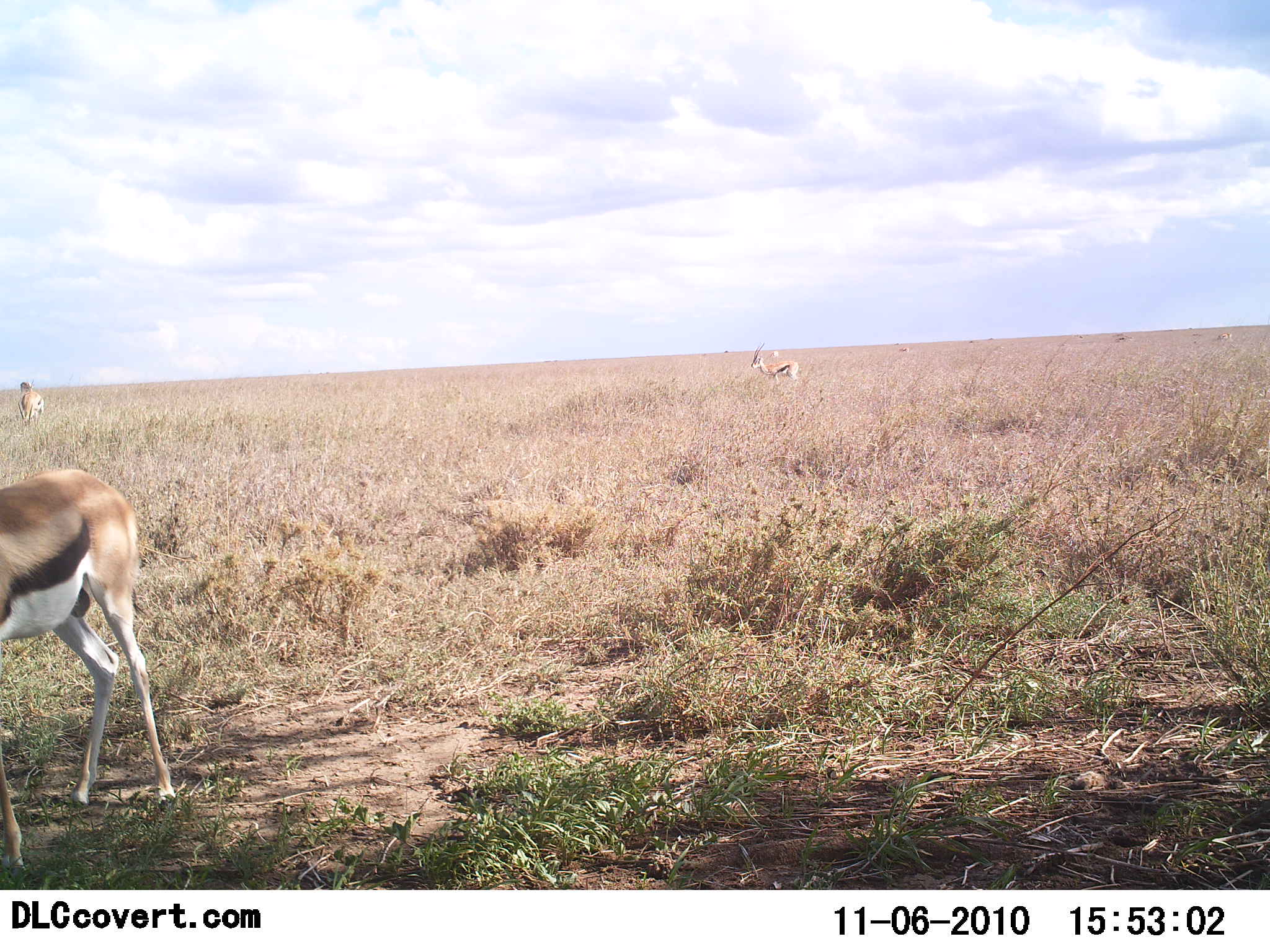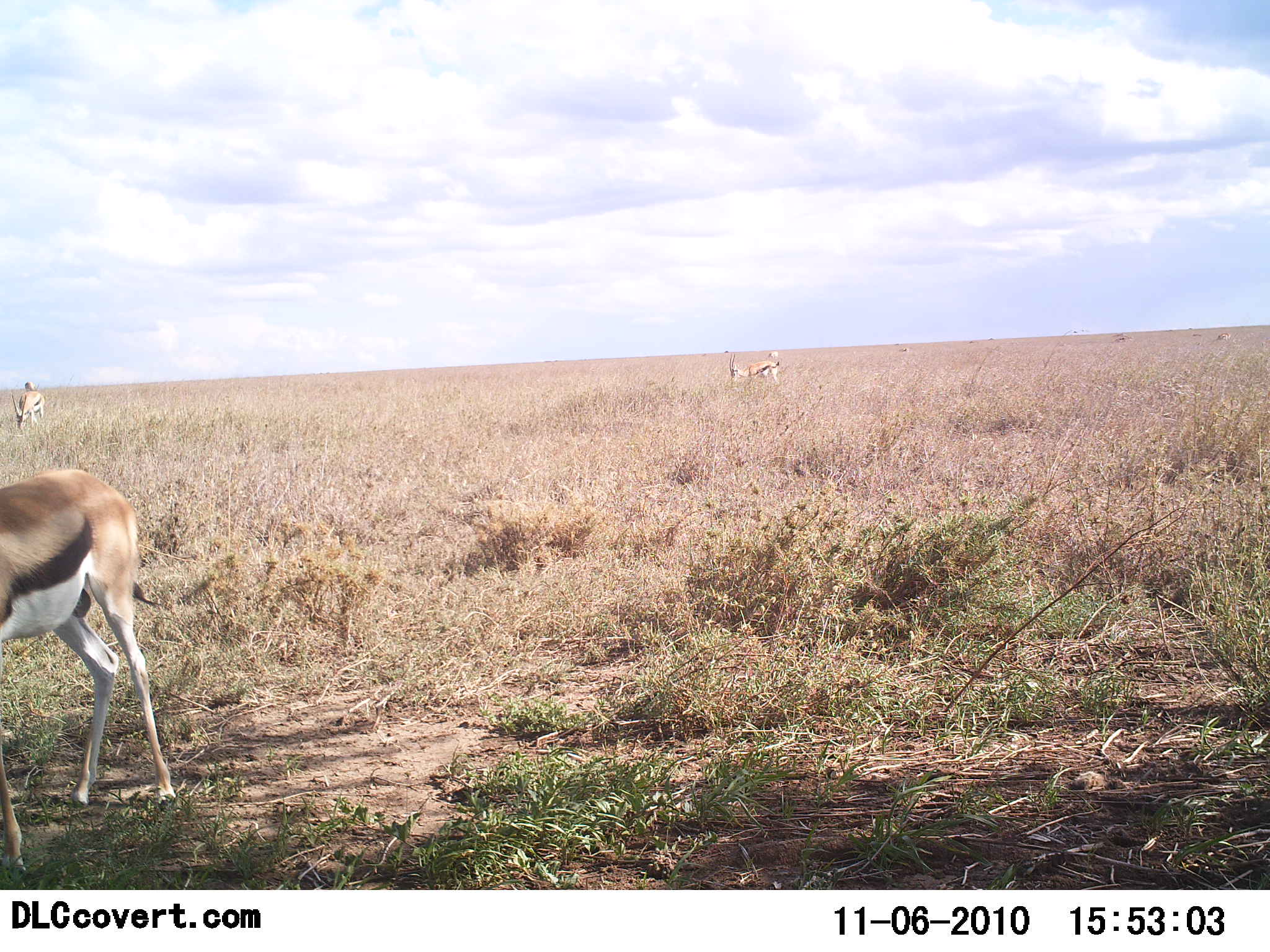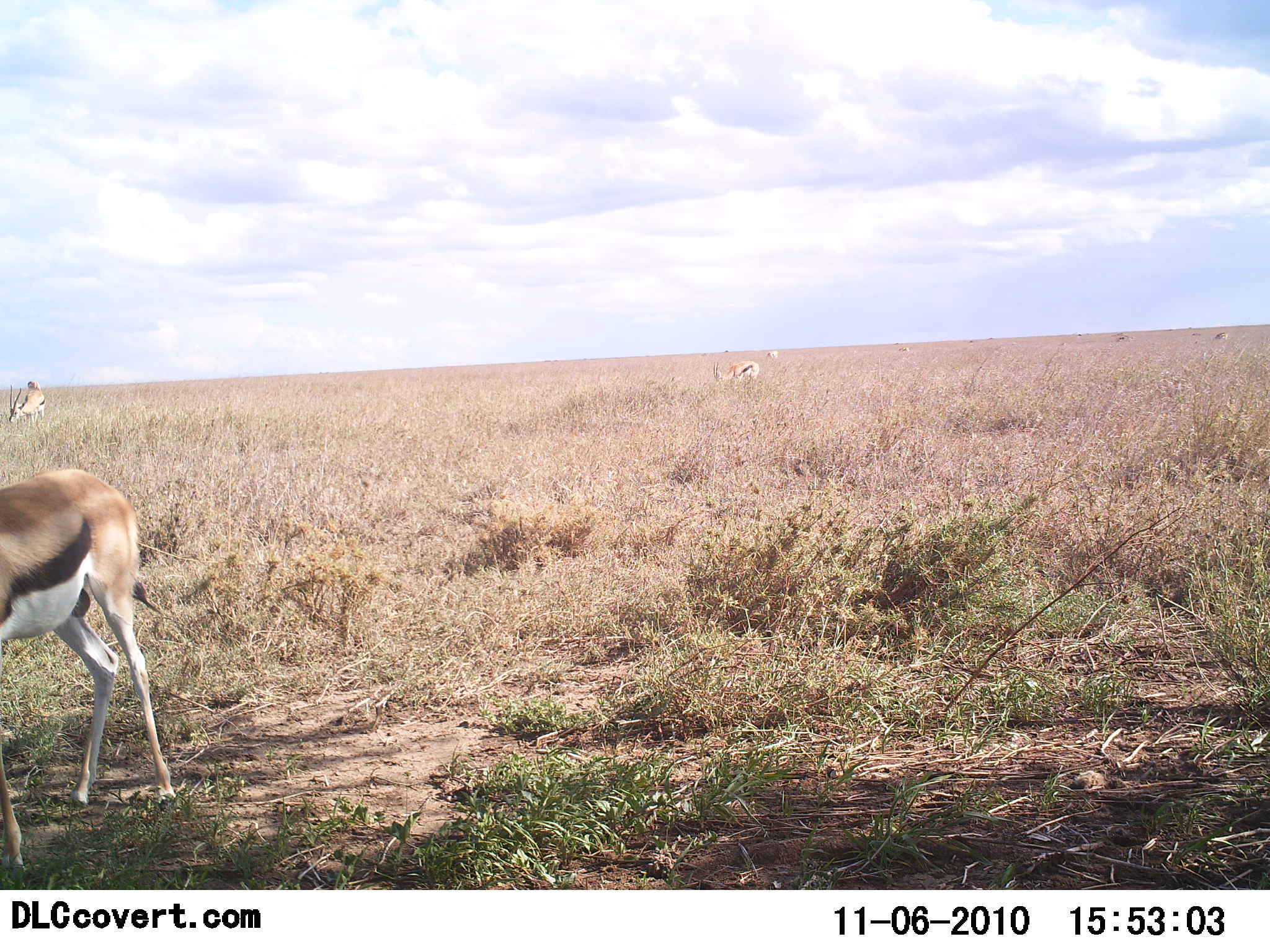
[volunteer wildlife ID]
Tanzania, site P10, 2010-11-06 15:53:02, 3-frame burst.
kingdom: Animalia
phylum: Chordata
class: Mammalia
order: Artiodactyla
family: Bovidae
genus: Eudorcas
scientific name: Eudorcas thomsonii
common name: thomson's gazelle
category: gazellethomsons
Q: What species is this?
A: Gazellethomsons (thomson's gazelle) (Eudorcas thomsonii).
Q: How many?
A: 4.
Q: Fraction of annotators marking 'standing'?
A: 42%.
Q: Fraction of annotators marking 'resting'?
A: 0%.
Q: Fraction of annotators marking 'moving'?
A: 17%.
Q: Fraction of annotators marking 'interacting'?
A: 0%.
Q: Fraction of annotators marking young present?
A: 0%.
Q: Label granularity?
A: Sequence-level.